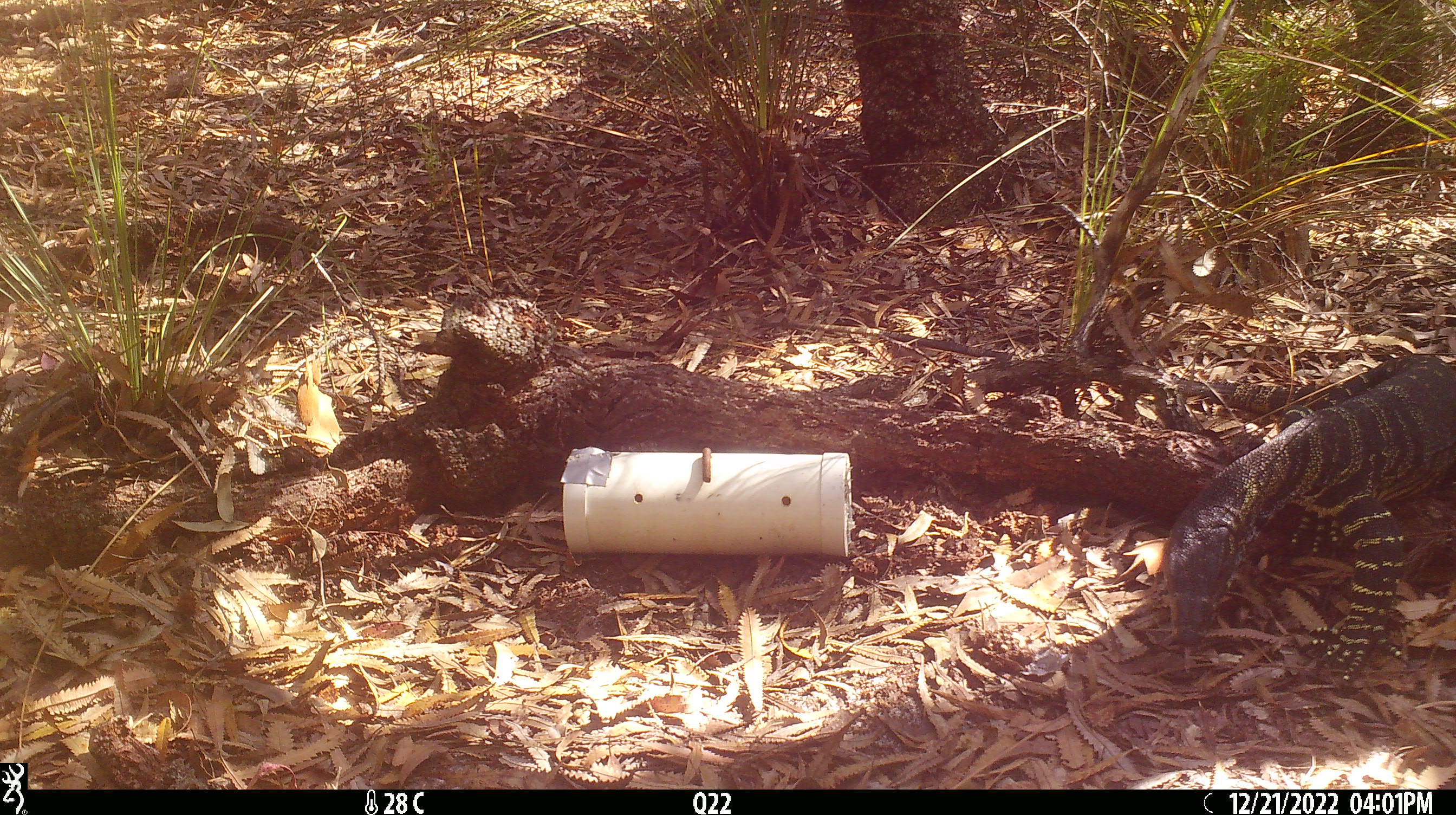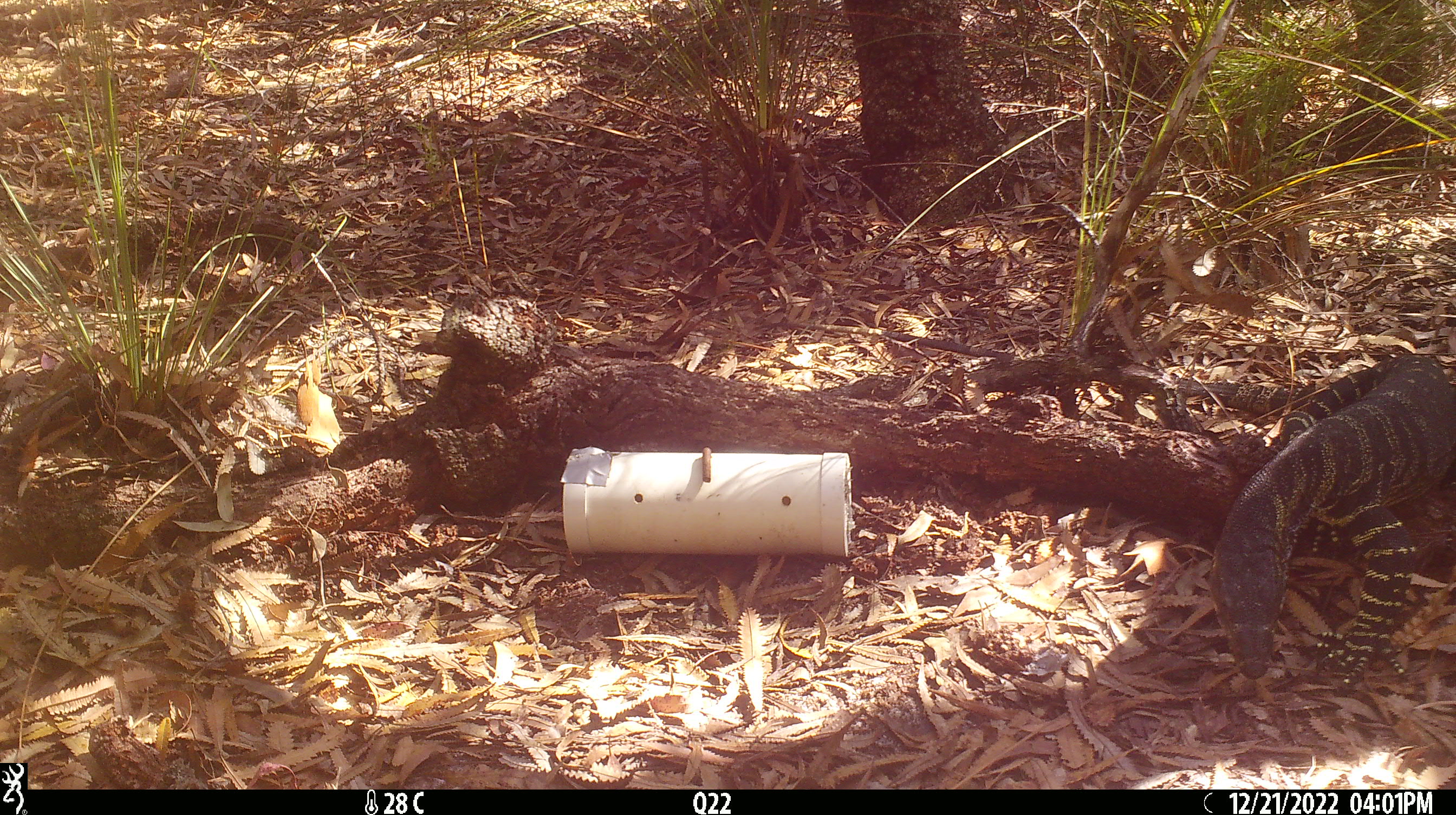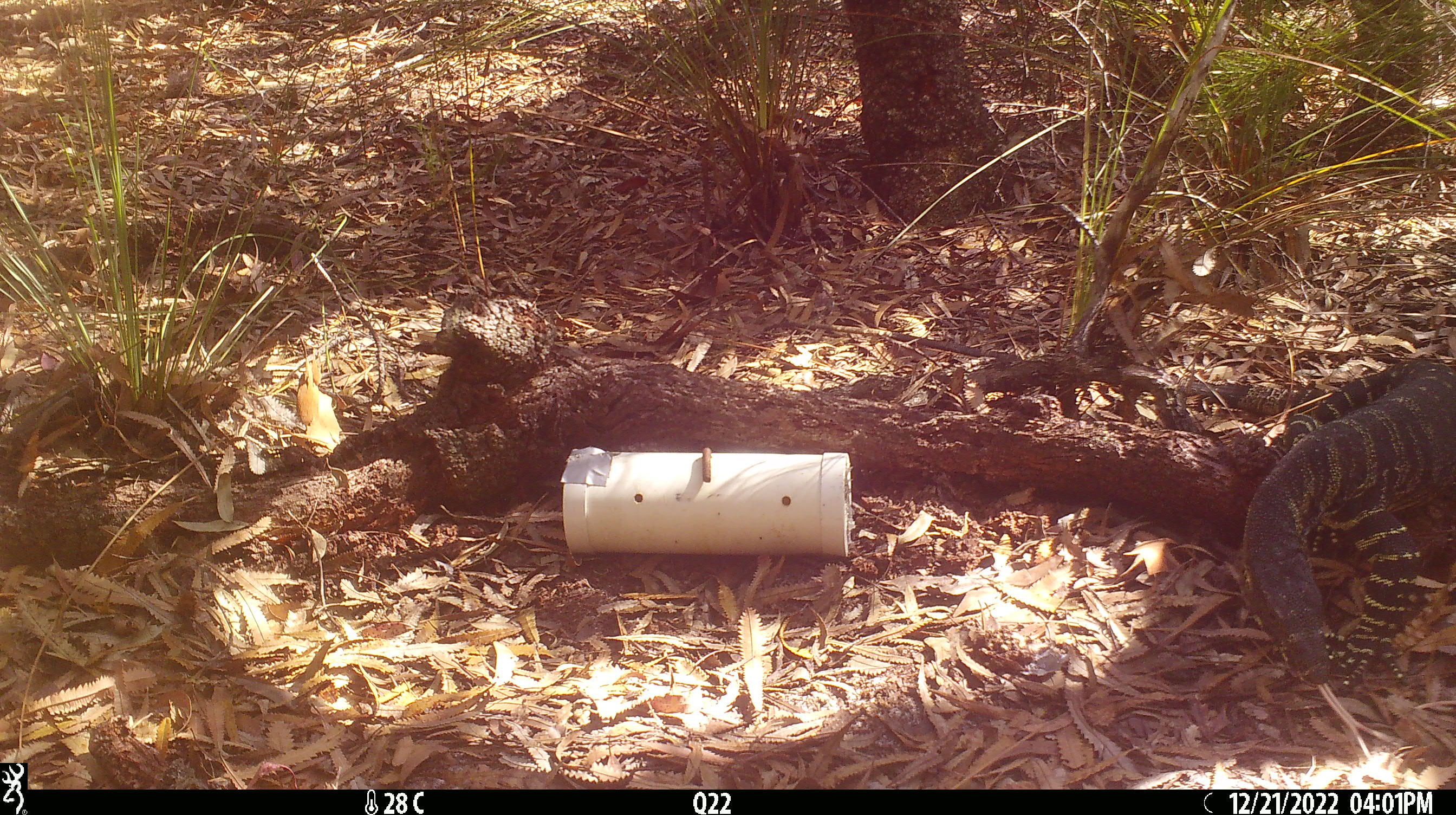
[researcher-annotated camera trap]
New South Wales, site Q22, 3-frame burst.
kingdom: Animalia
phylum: Chordata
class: Reptilia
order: Squamata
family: Varanidae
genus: Varanus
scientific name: Varanus varius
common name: lace monitor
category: goanna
Goanna (lace monitor) (Varanus varius).